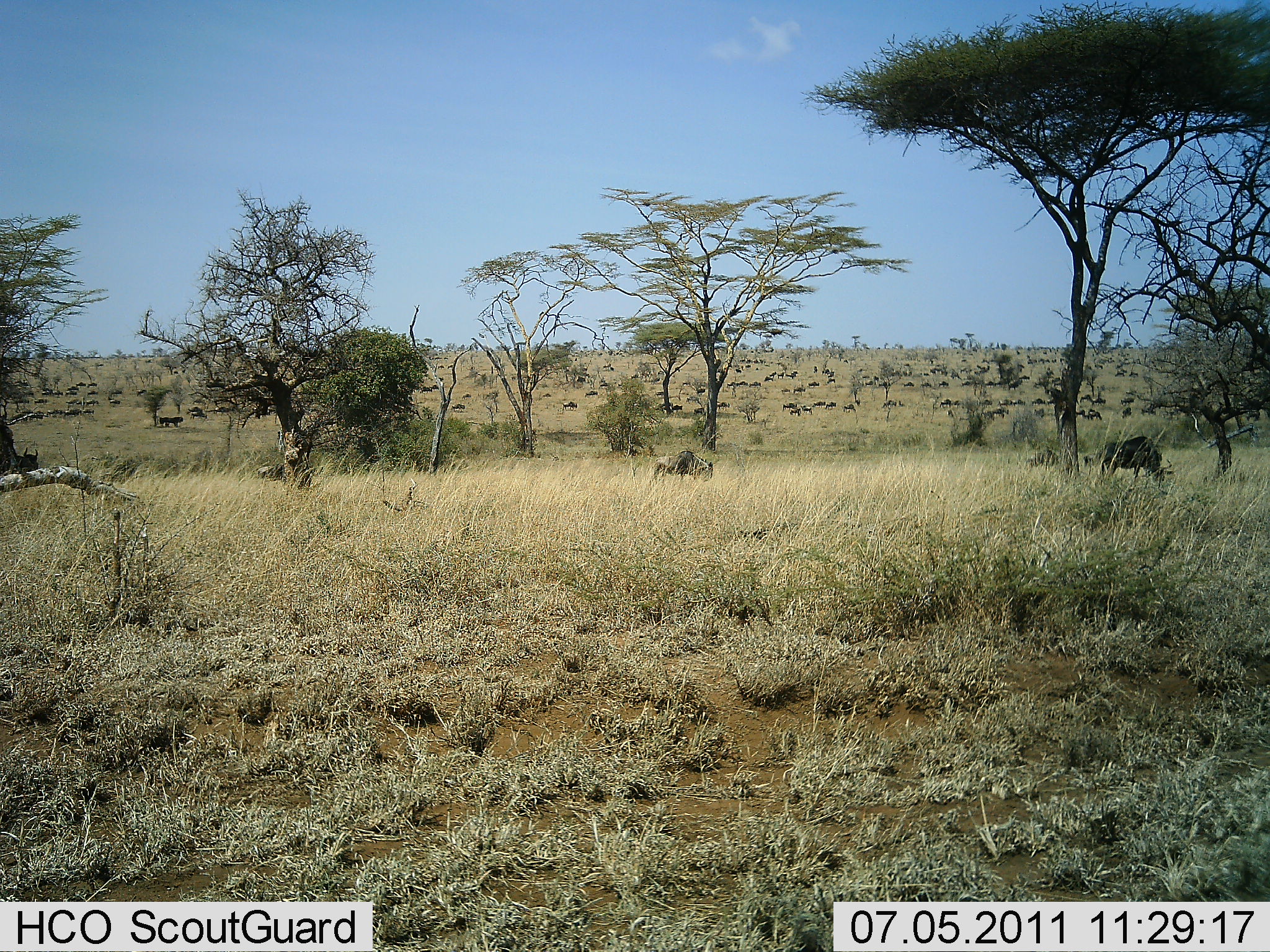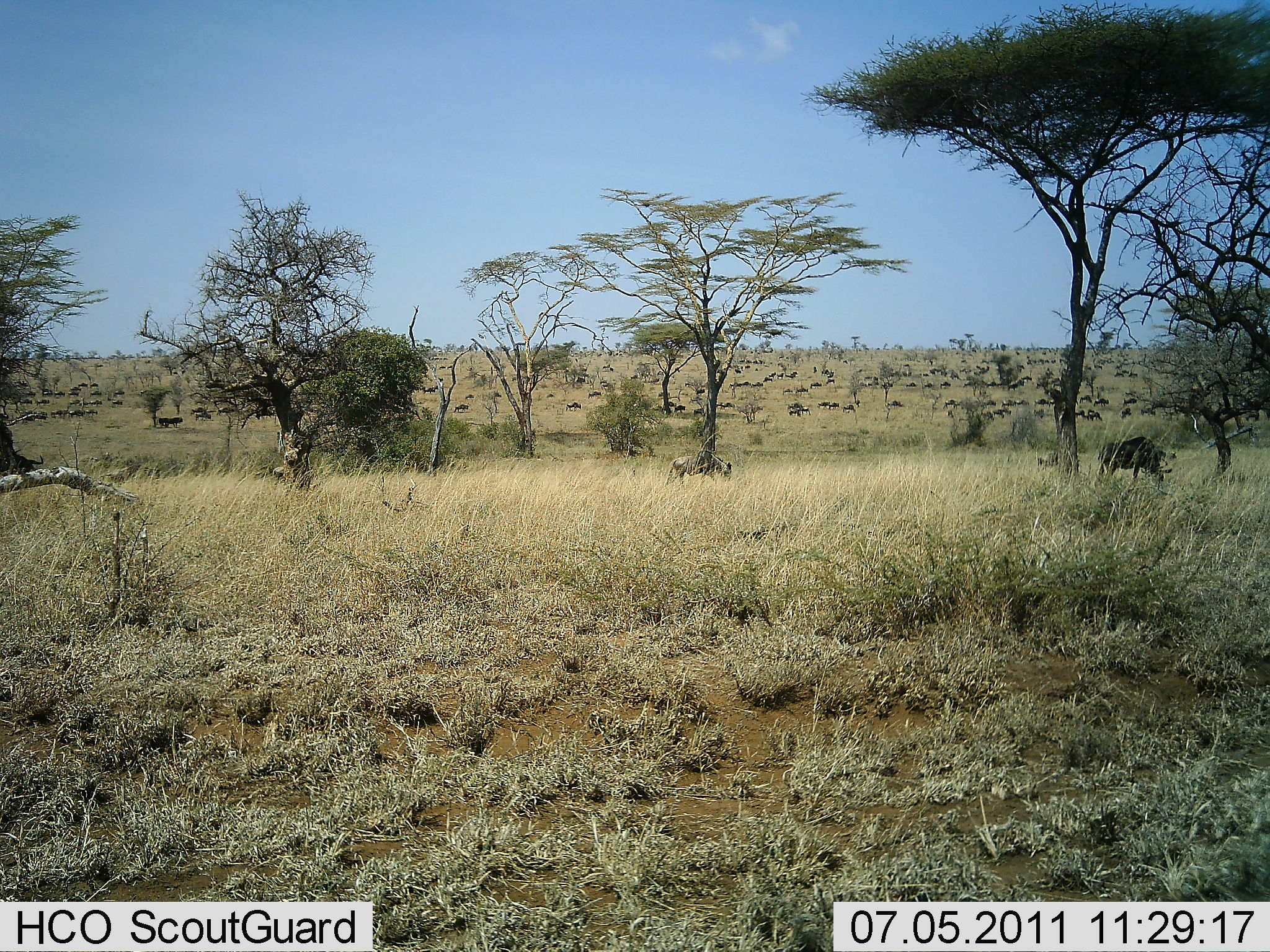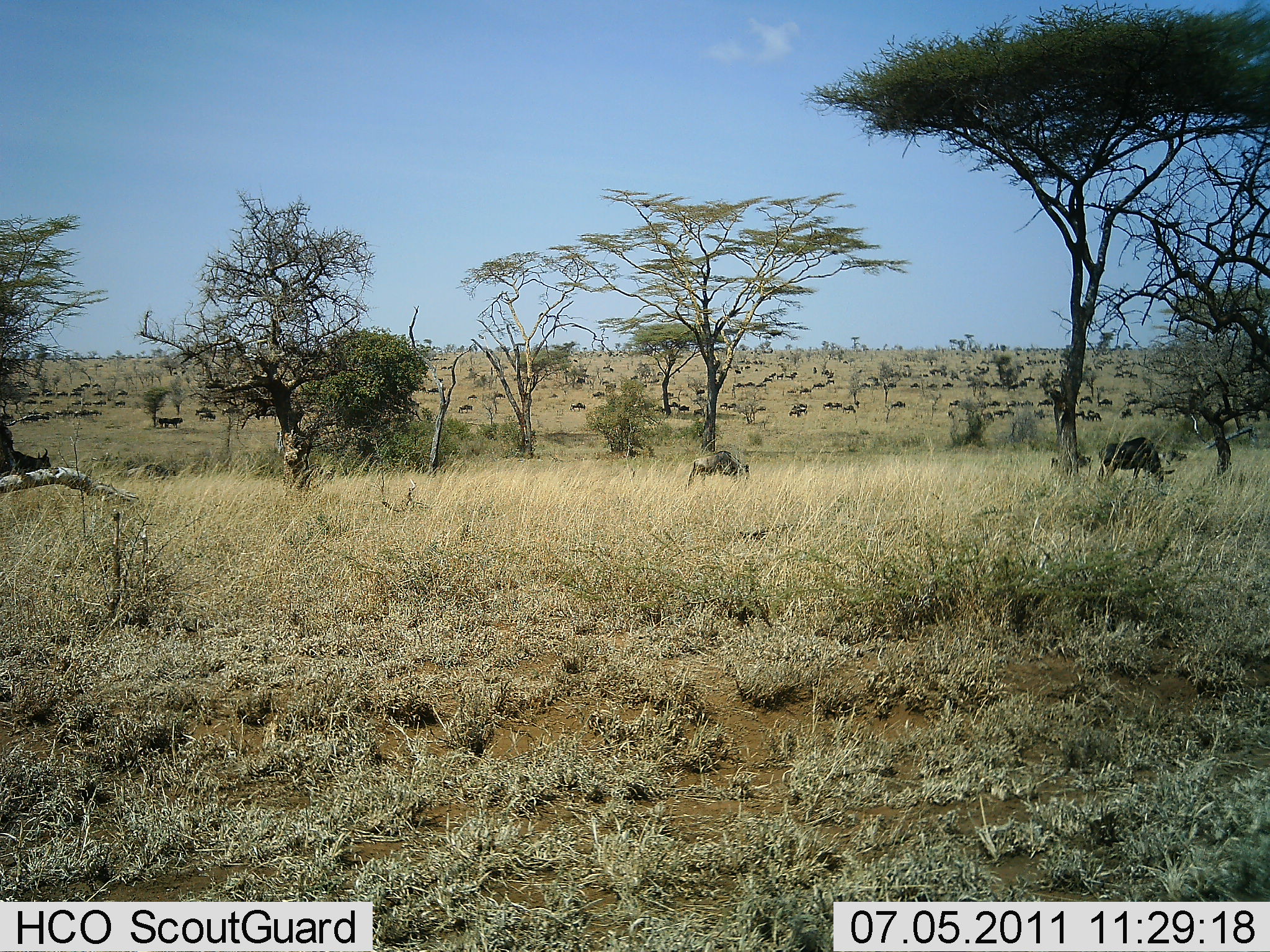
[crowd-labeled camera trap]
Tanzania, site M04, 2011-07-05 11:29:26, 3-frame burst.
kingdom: Animalia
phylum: Chordata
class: Mammalia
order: Artiodactyla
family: Bovidae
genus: Connochaetes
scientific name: Connochaetes taurinus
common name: blue wildebeest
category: wildebeest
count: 51+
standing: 42%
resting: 17%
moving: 83%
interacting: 8%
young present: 8%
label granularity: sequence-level